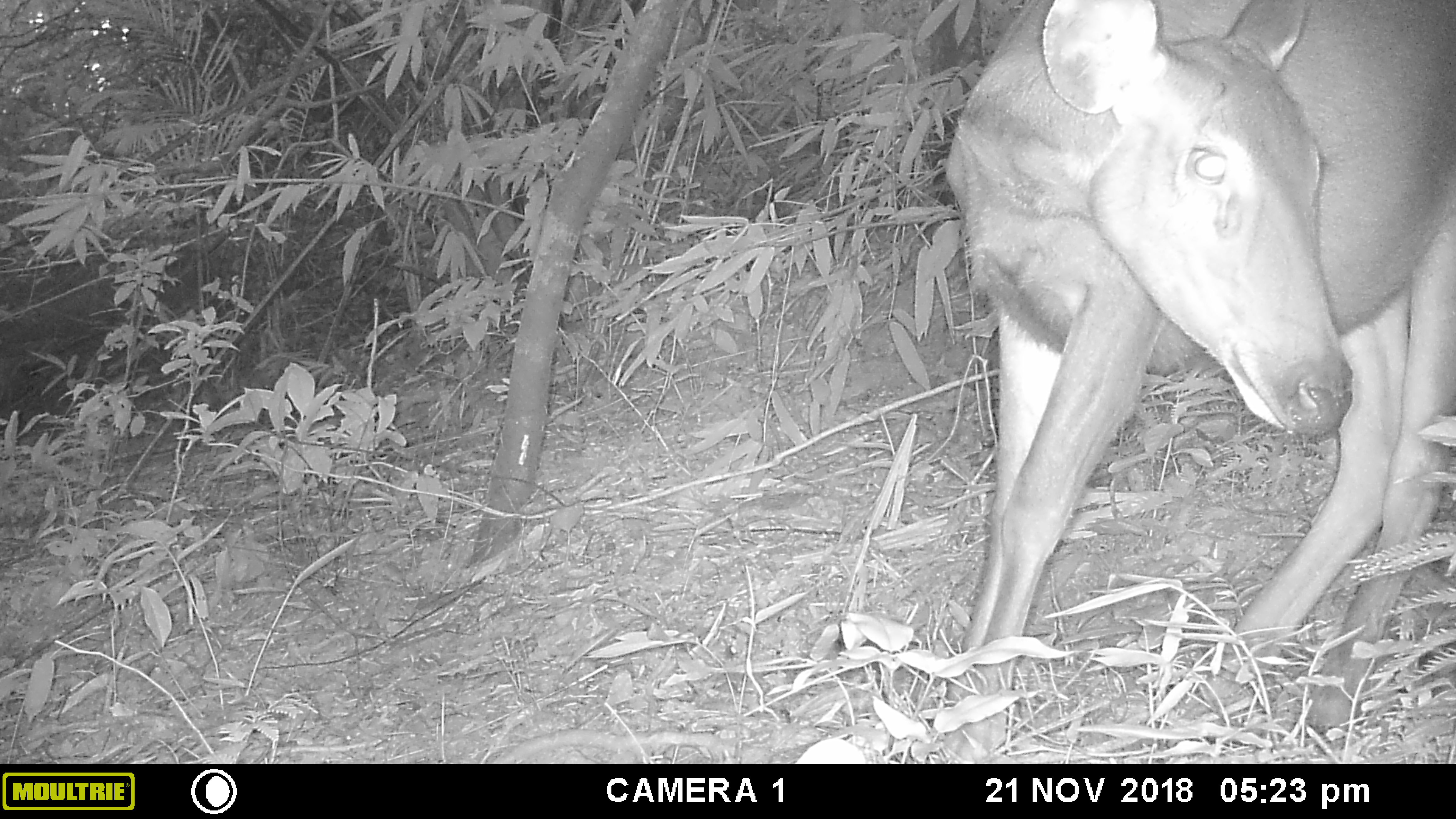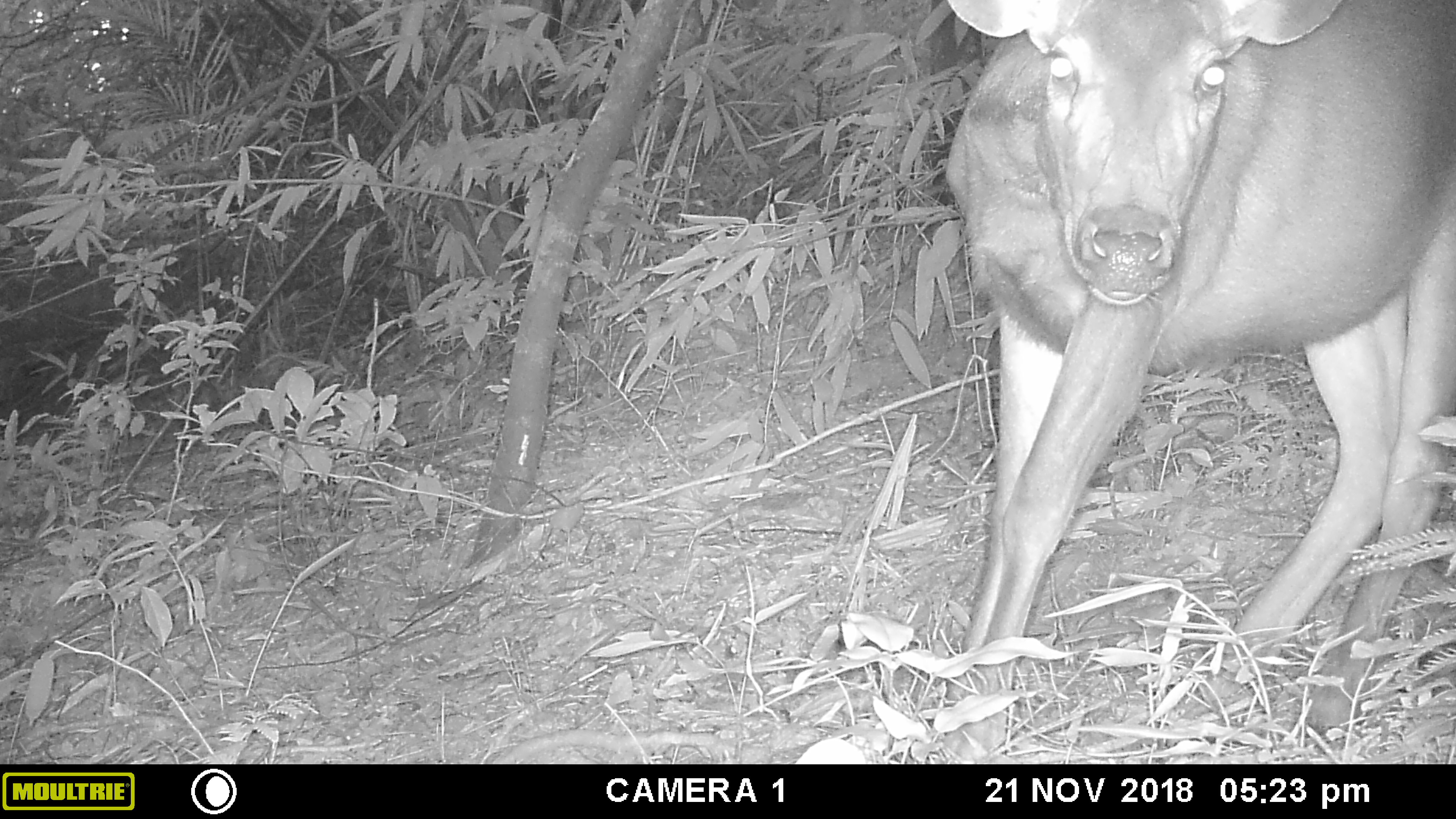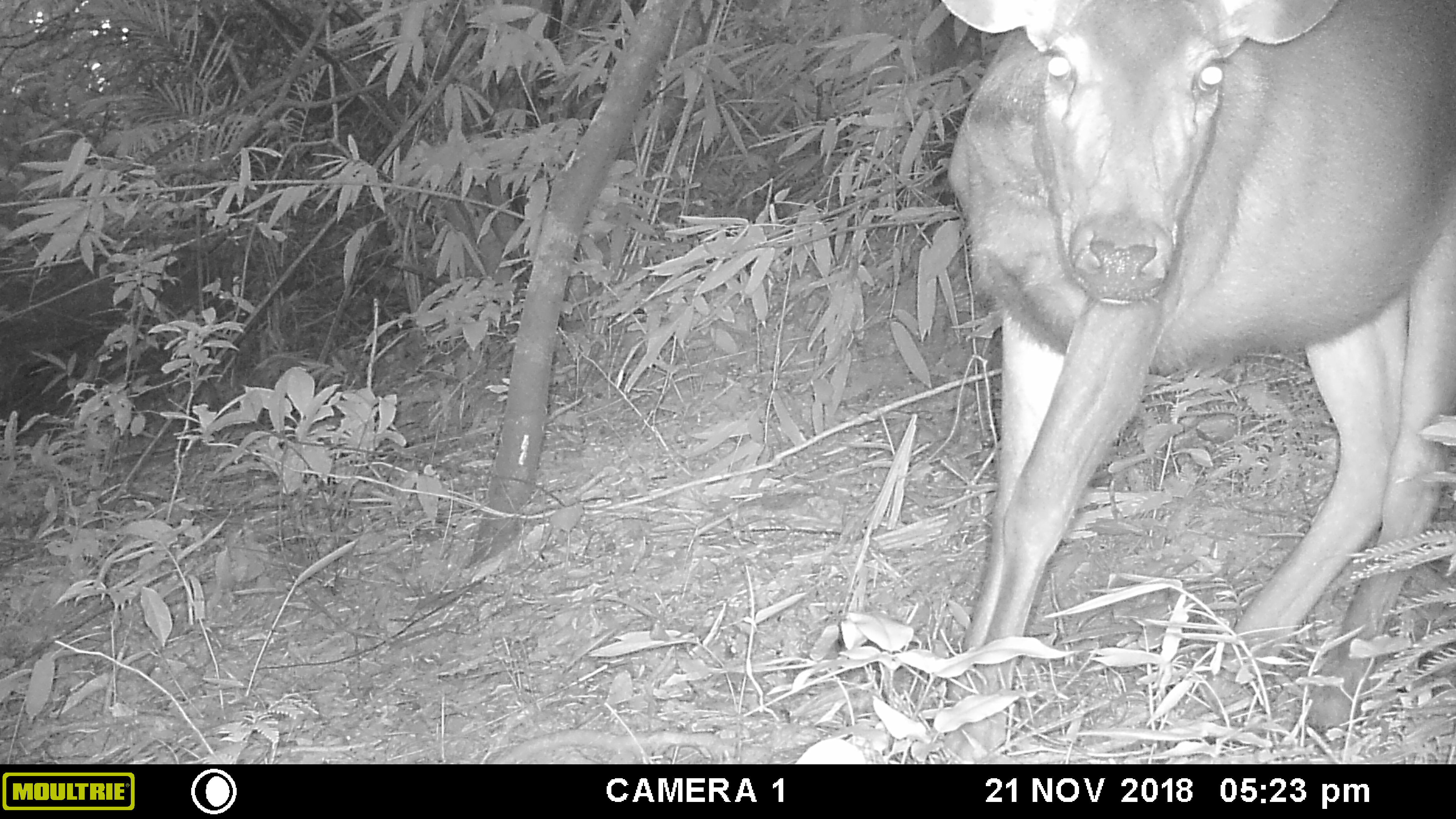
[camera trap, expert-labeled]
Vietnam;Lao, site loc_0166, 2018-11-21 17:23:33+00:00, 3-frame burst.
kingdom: Animalia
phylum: Chordata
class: Mammalia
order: Artiodactyla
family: Cervidae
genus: Rusa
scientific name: Rusa unicolor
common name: sambar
Sambar (Rusa unicolor). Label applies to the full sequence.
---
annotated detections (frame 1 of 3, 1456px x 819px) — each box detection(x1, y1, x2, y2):
sambar: detection(944, 0, 1456, 763)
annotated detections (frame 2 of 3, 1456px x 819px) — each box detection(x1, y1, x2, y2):
sambar: detection(942, 0, 1456, 762)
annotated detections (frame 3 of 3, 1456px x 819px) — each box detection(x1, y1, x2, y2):
sambar: detection(935, 0, 1456, 762)